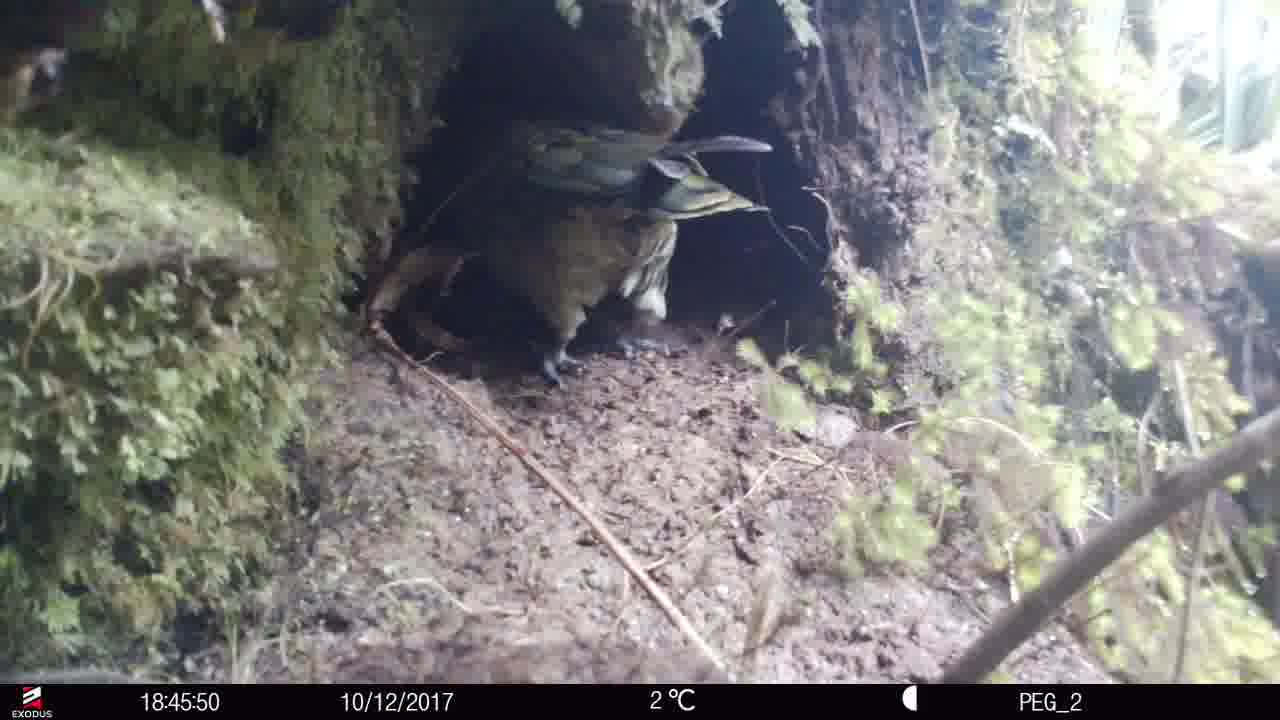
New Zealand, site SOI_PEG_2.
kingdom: Animalia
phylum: Chordata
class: Aves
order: Psittaciformes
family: Strigopidae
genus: Nestor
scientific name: Nestor notabilis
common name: kea